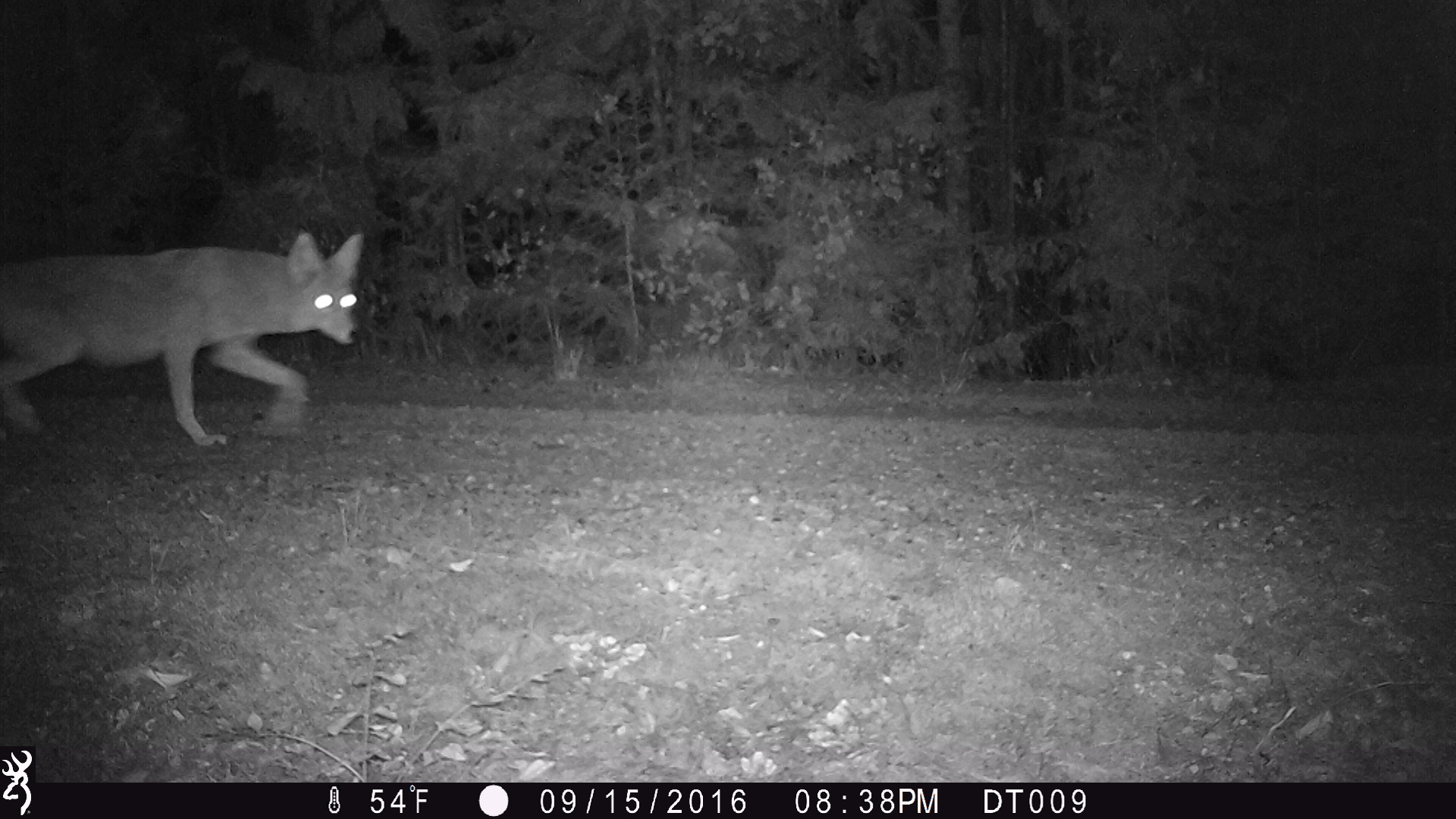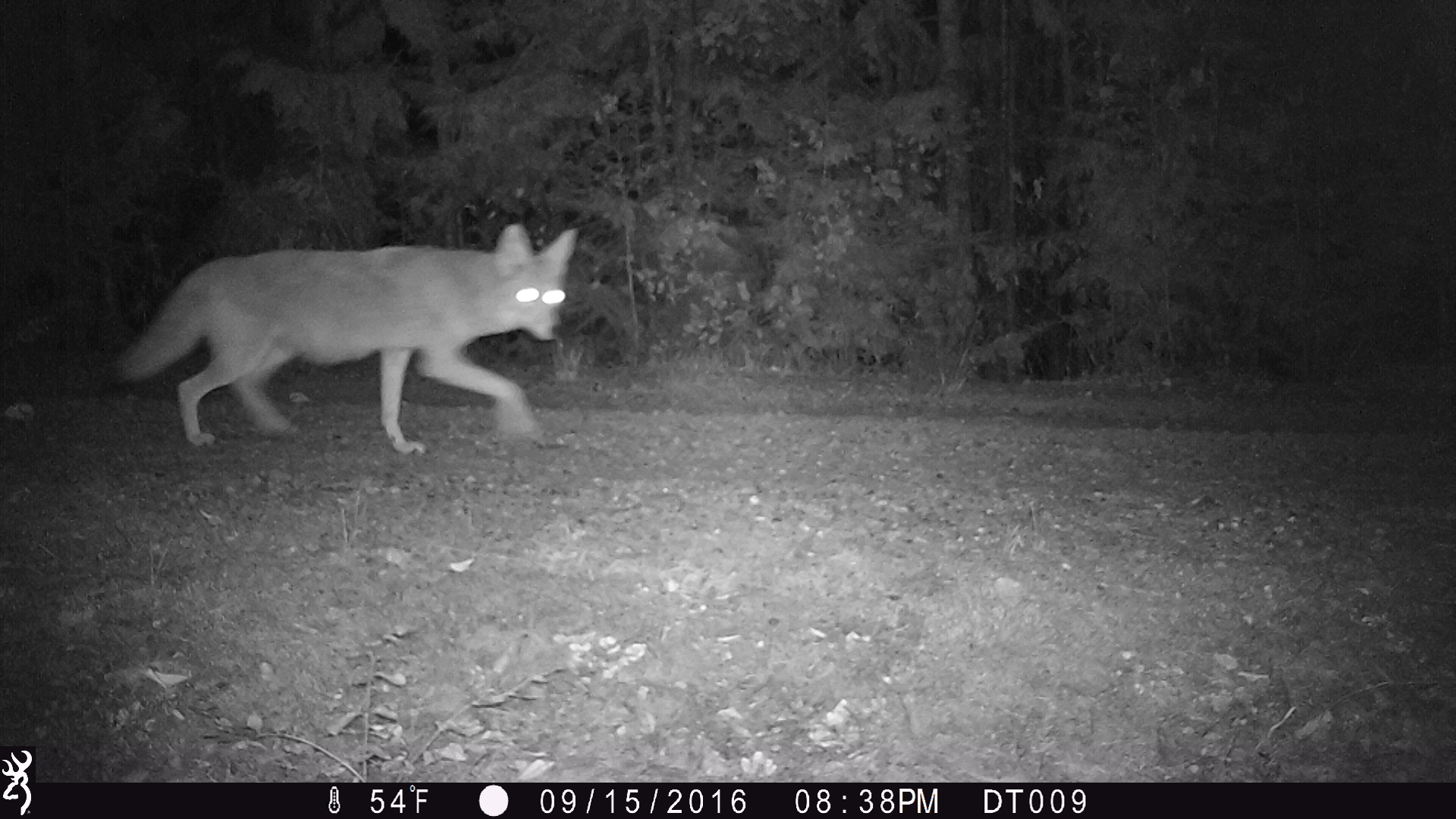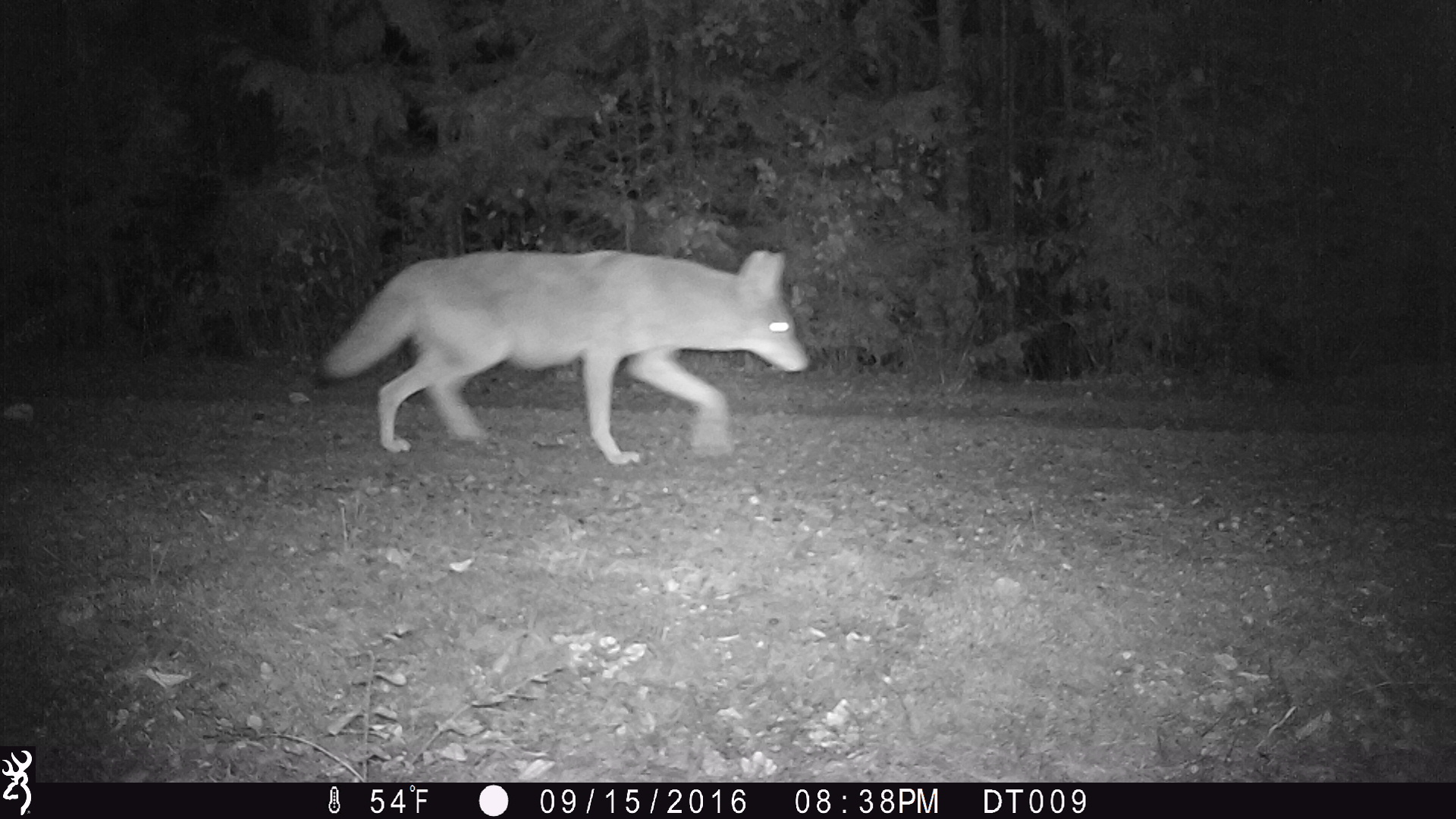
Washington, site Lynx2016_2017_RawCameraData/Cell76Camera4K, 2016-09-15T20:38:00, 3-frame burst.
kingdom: Animalia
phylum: Chordata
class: Mammalia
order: Carnivora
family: Canidae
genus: Canis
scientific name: Canis latrans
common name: coyote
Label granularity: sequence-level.